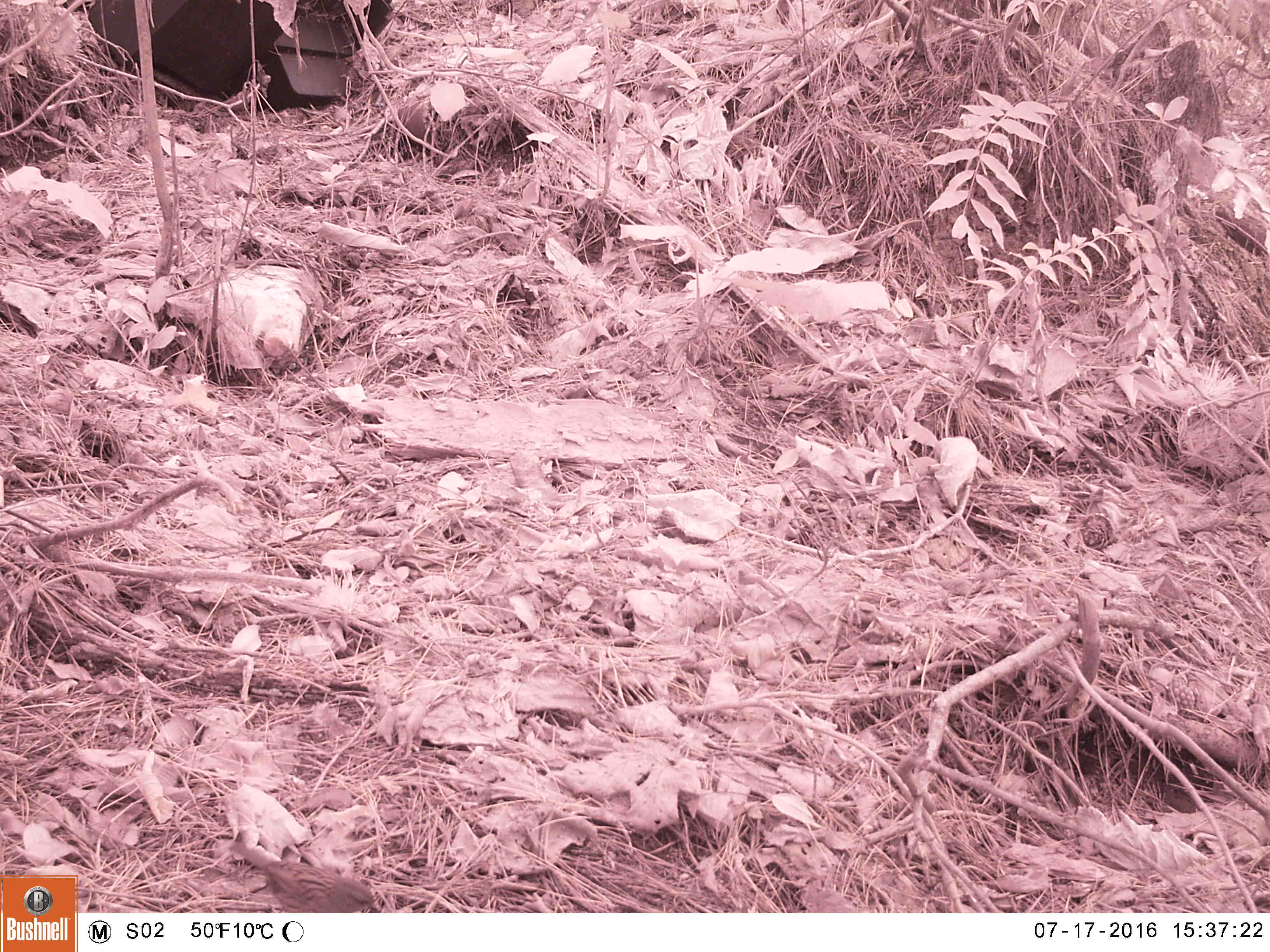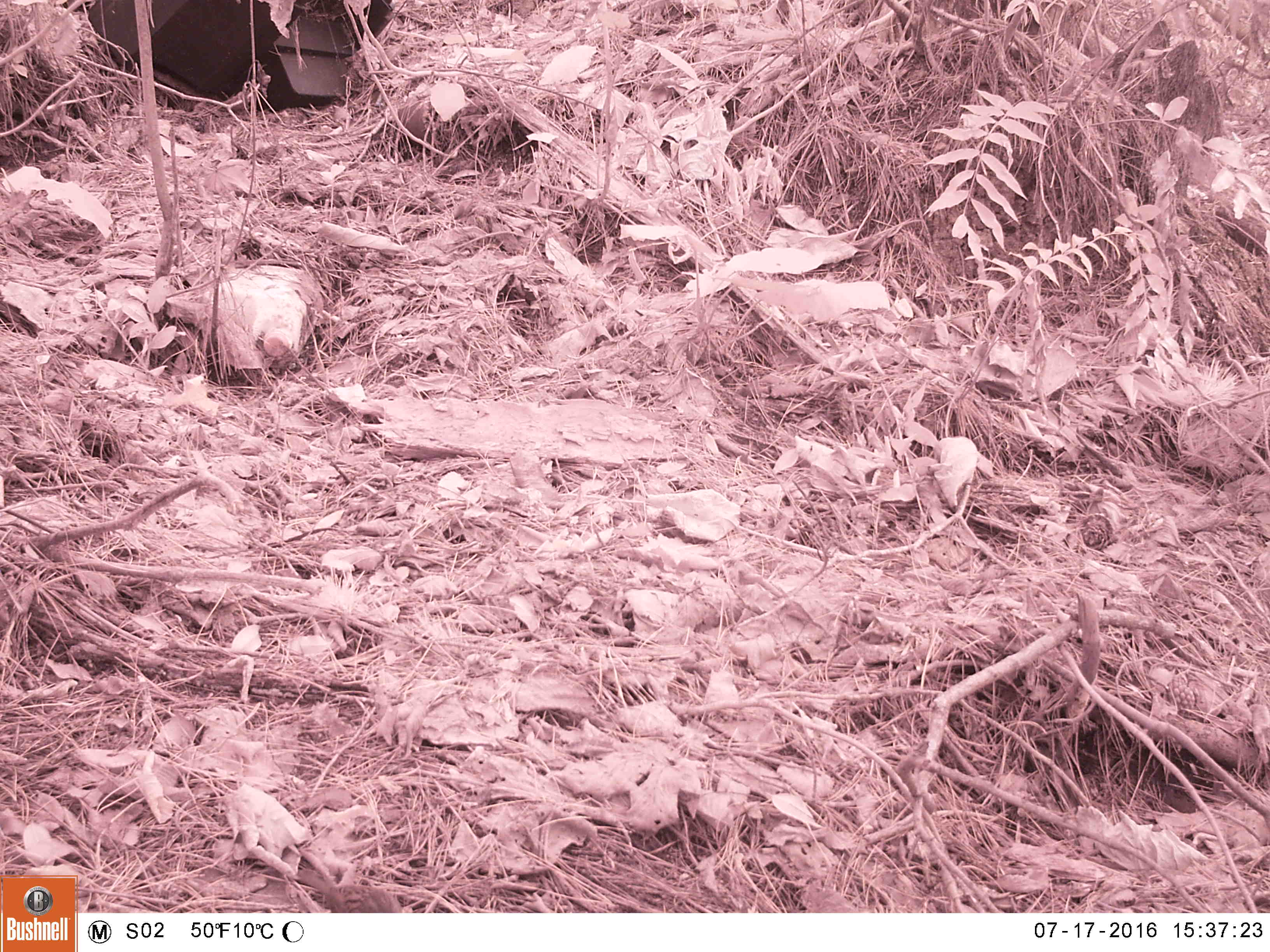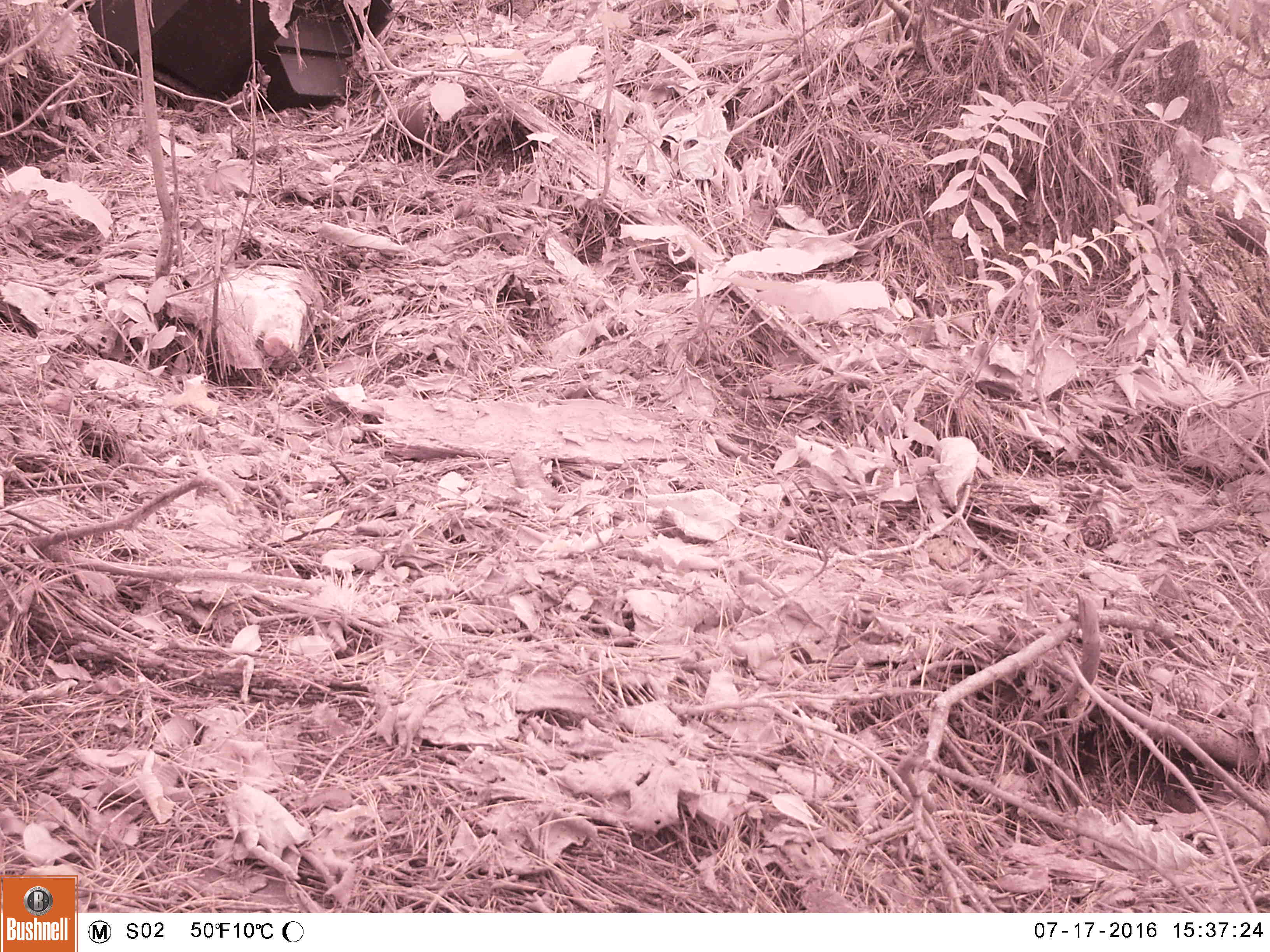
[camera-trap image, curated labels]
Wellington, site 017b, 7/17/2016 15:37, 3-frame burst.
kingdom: Animalia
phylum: Chordata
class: Aves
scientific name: Aves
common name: bird